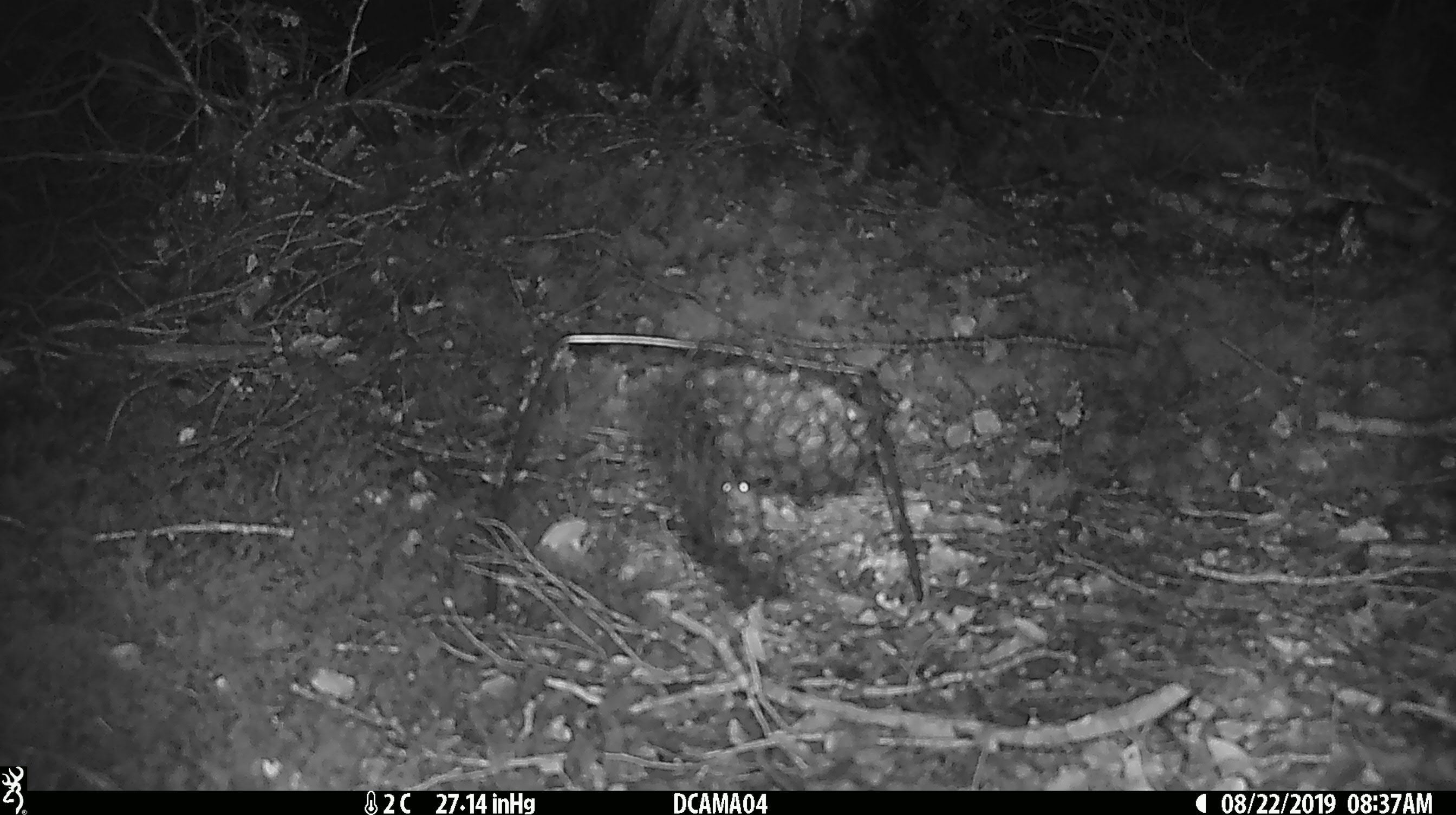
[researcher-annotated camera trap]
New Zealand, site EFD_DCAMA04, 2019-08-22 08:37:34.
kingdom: Animalia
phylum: Chordata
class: Mammalia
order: Rodentia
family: Muridae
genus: Mus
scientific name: Mus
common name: mouse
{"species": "mouse (Mus)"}